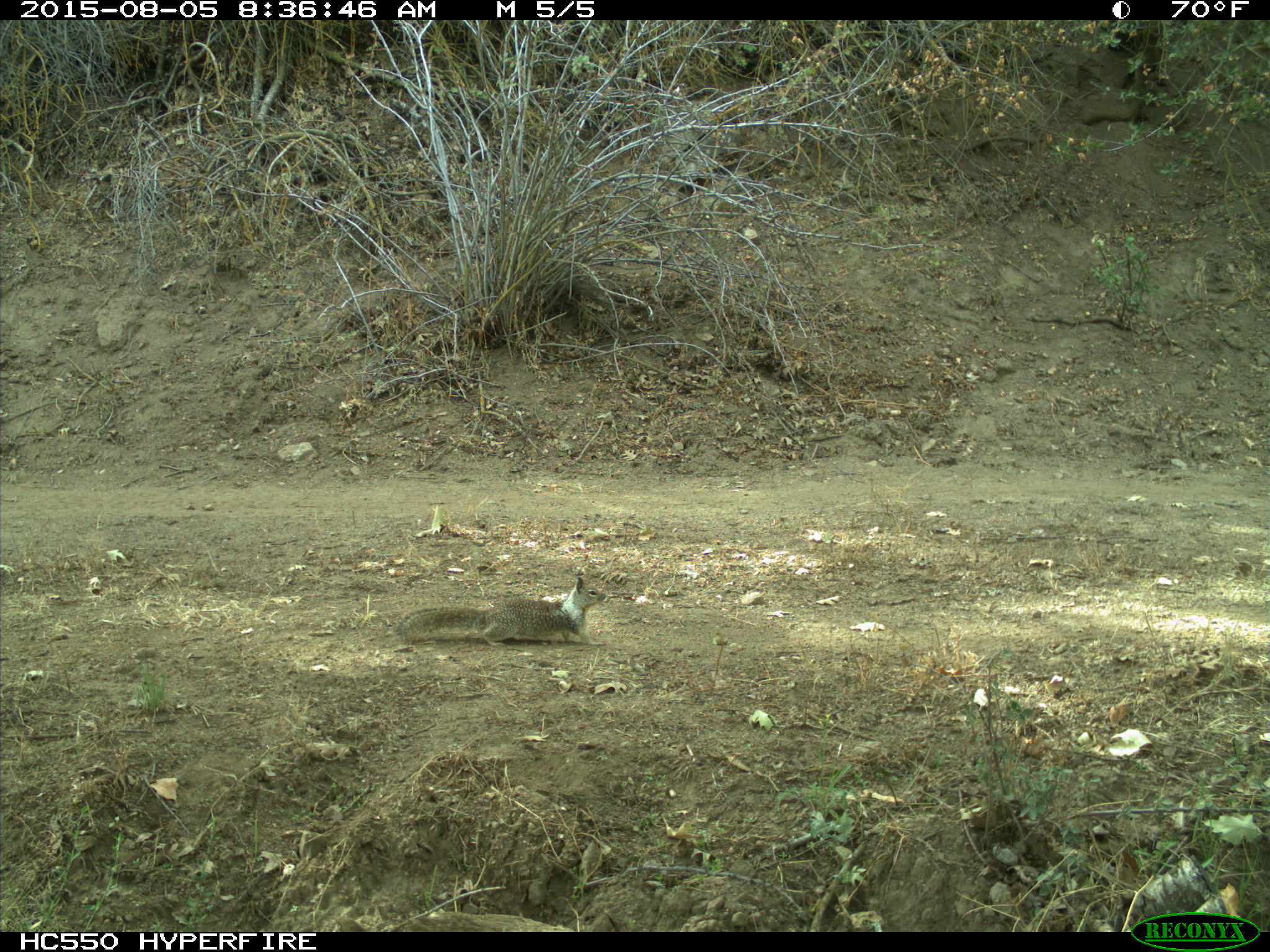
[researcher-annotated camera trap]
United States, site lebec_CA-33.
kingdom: Animalia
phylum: Chordata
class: Mammalia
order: Rodentia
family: Sciuridae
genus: Otospermophilus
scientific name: Otospermophilus beecheyi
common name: california ground squirrel